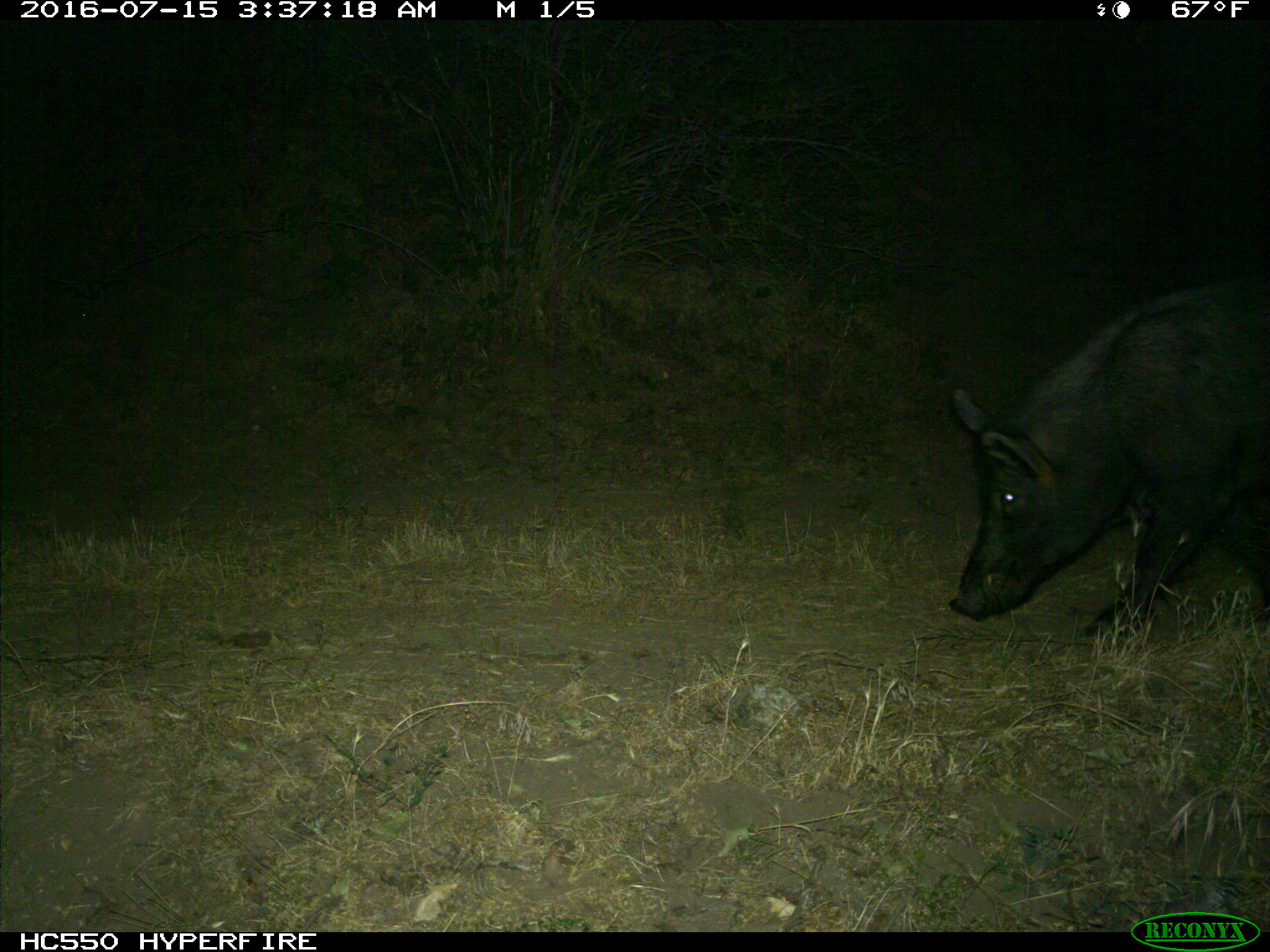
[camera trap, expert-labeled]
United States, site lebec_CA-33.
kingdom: Animalia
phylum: Chordata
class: Mammalia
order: Artiodactyla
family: Suidae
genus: Sus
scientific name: Sus scrofa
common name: wild boar